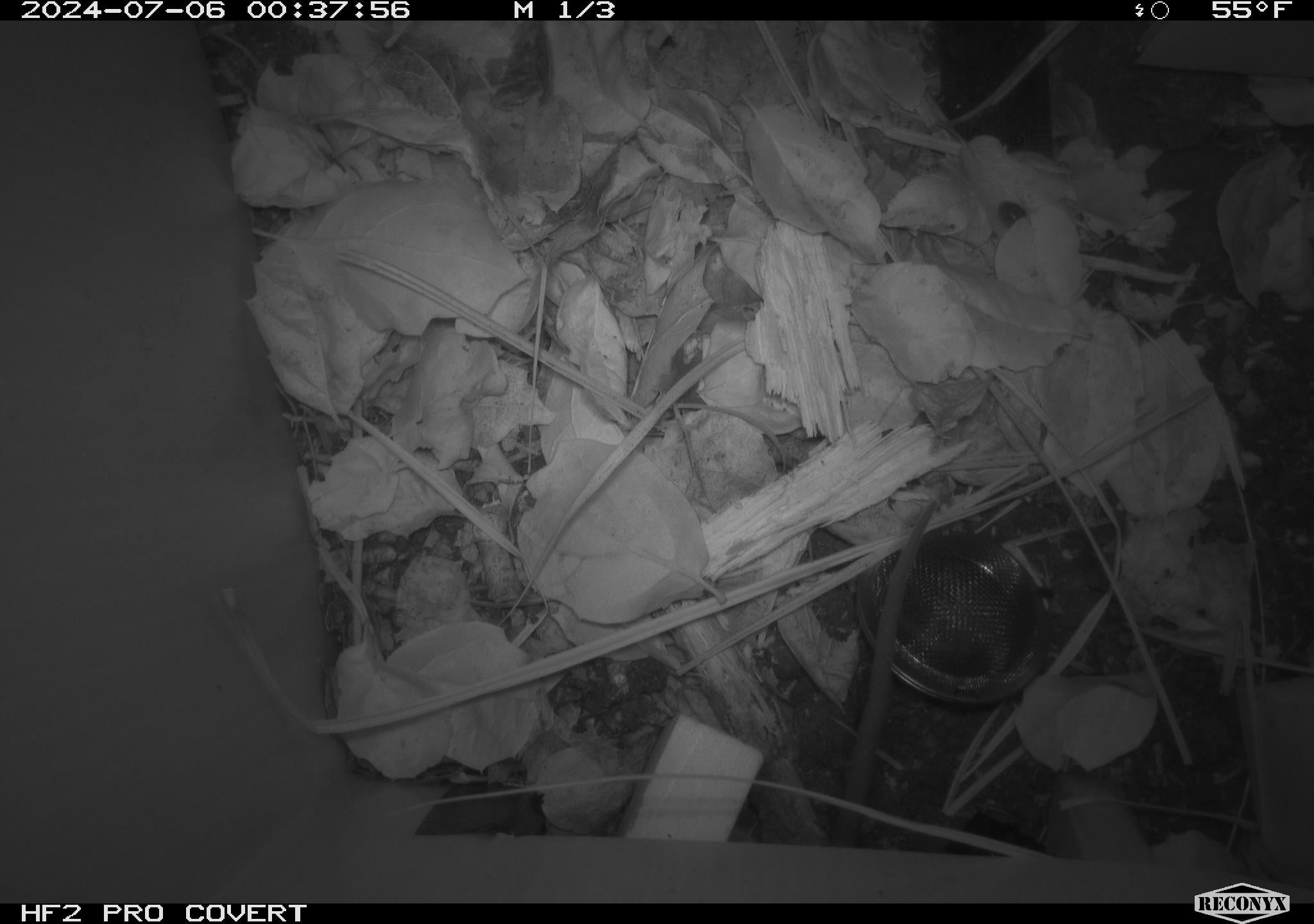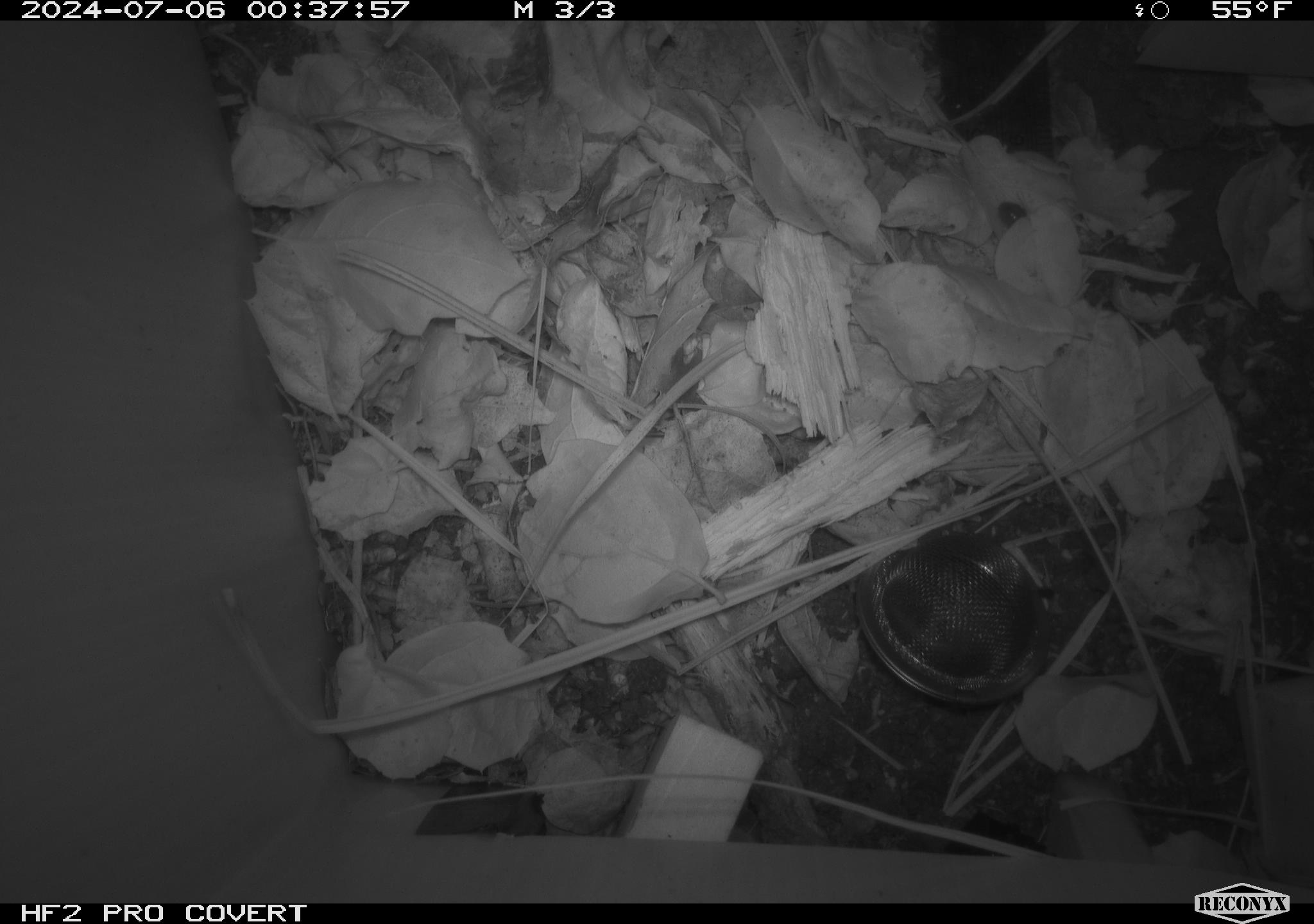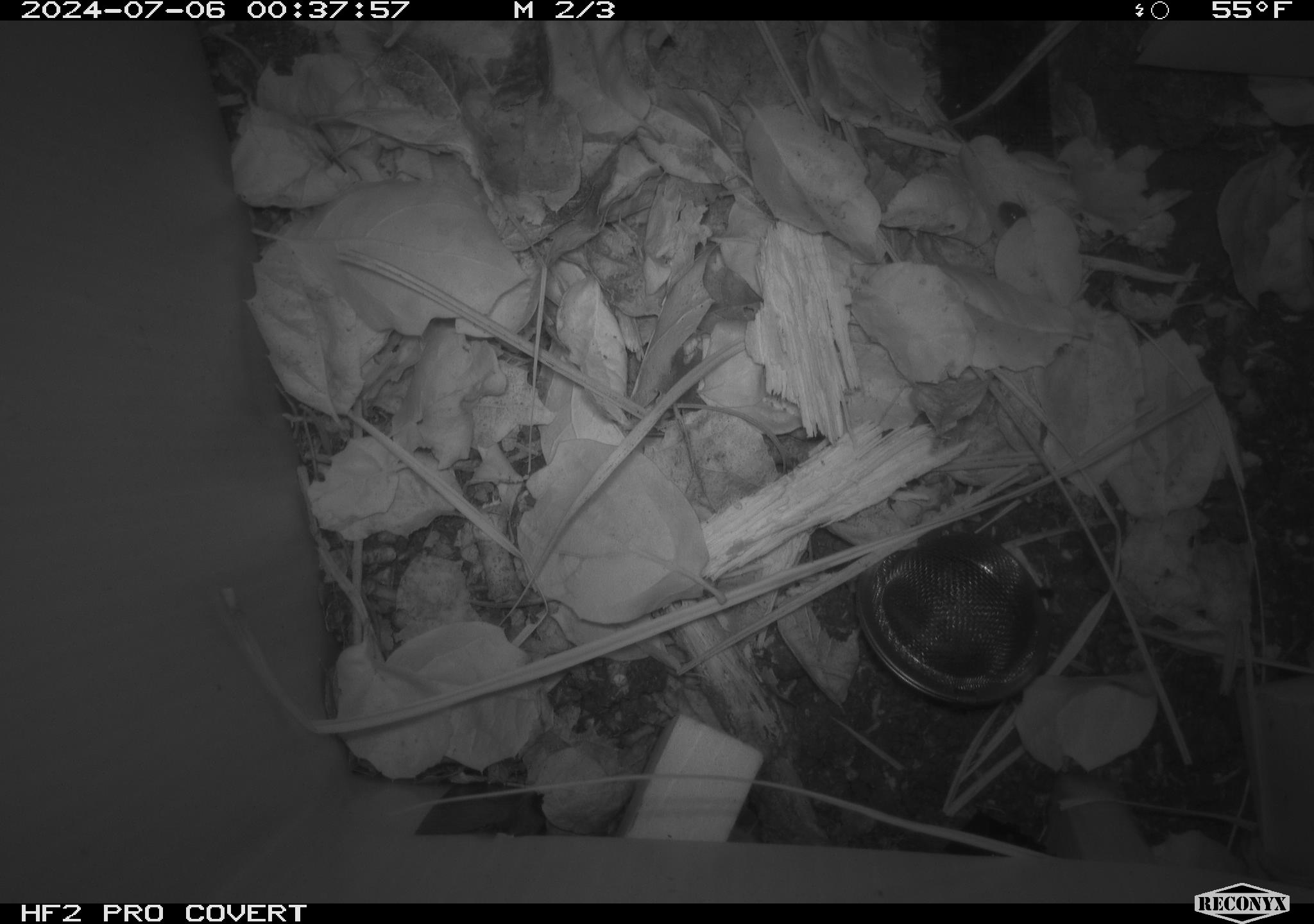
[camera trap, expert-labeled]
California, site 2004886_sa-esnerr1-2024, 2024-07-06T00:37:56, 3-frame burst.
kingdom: Animalia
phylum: Chordata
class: Mammalia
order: Rodentia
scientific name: Rodentia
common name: rodent